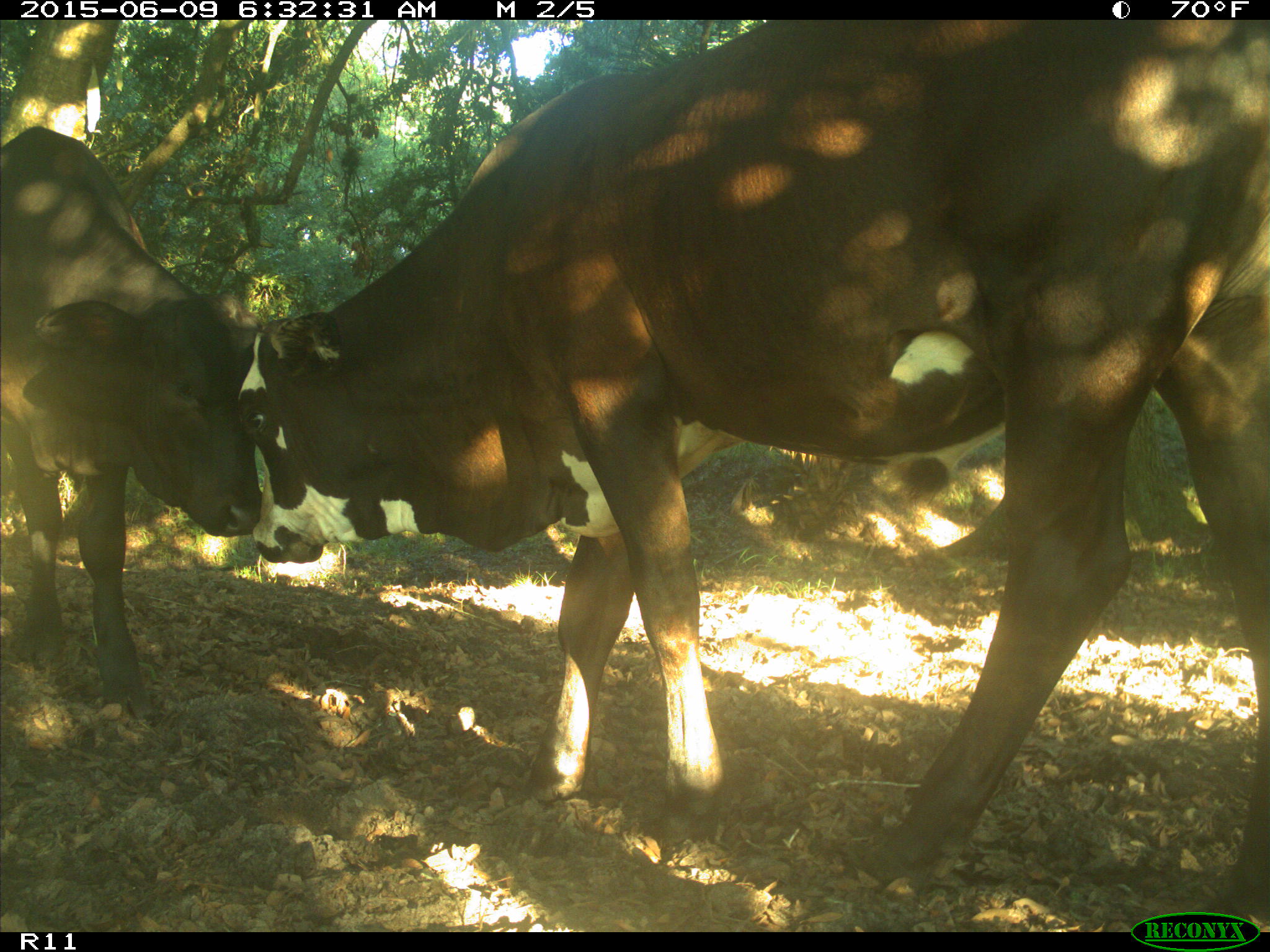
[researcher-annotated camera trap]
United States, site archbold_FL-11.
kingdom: Animalia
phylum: Chordata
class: Mammalia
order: Artiodactyla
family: Bovidae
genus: Bos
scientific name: Bos taurus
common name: domestic cow